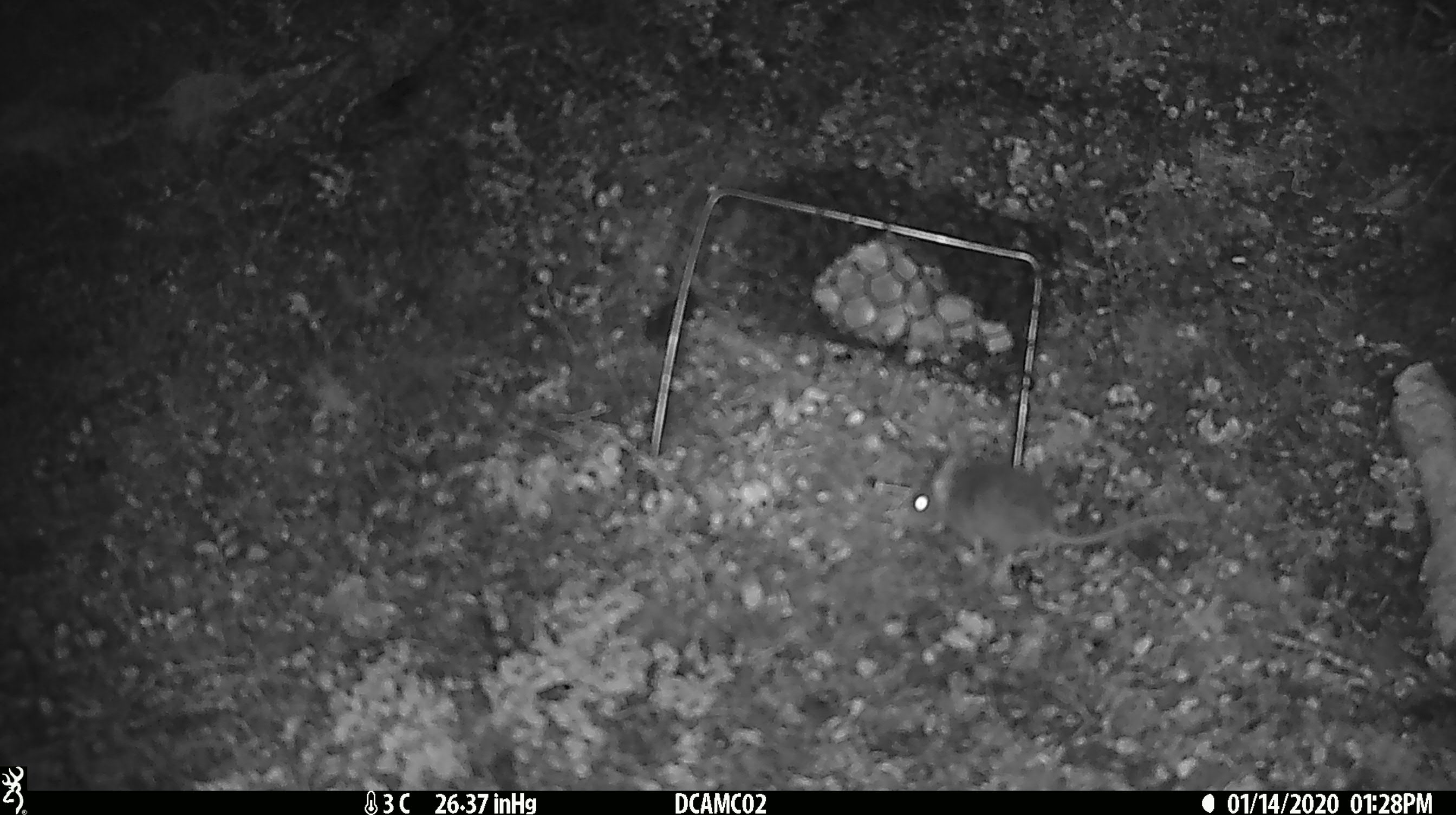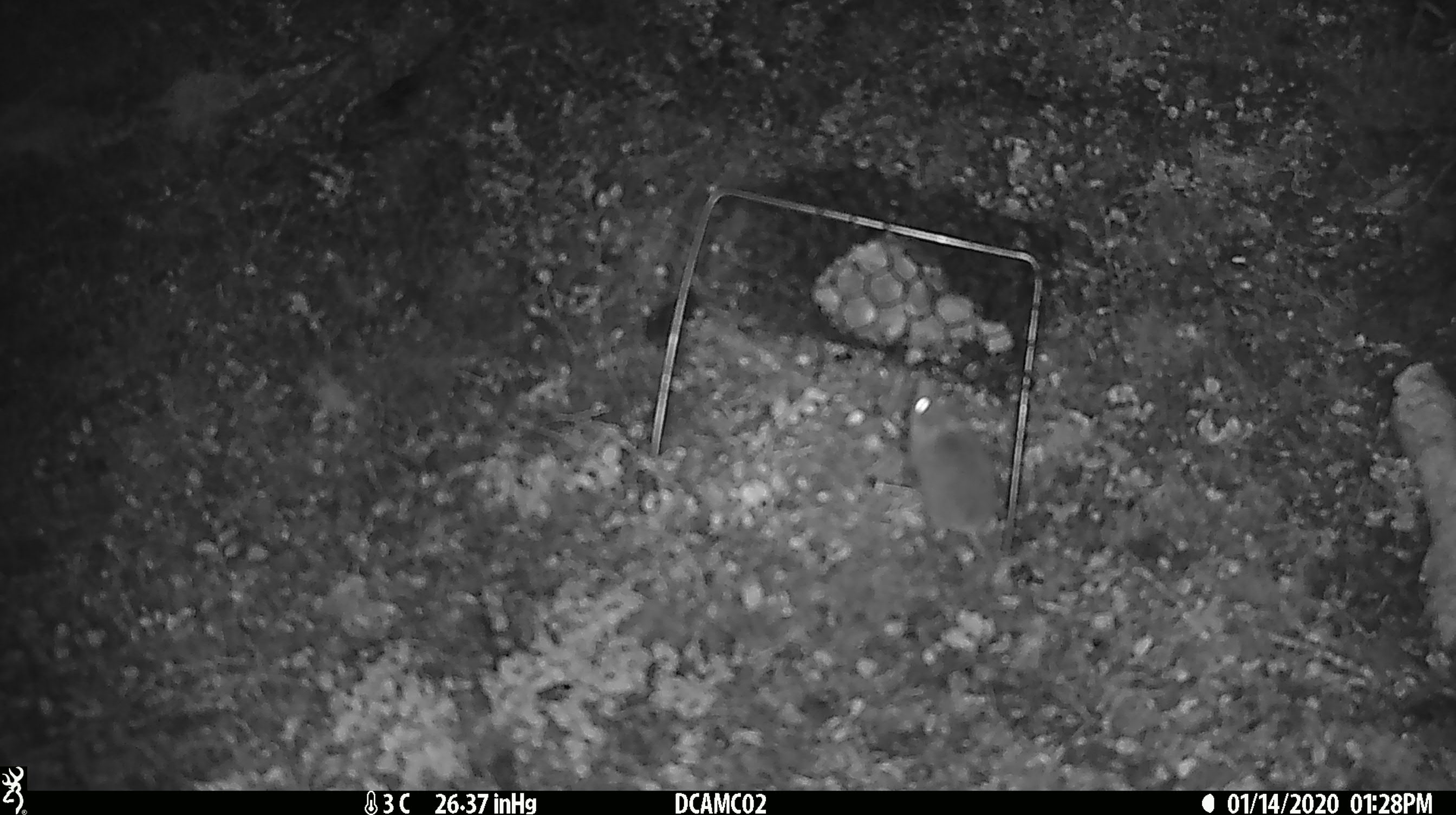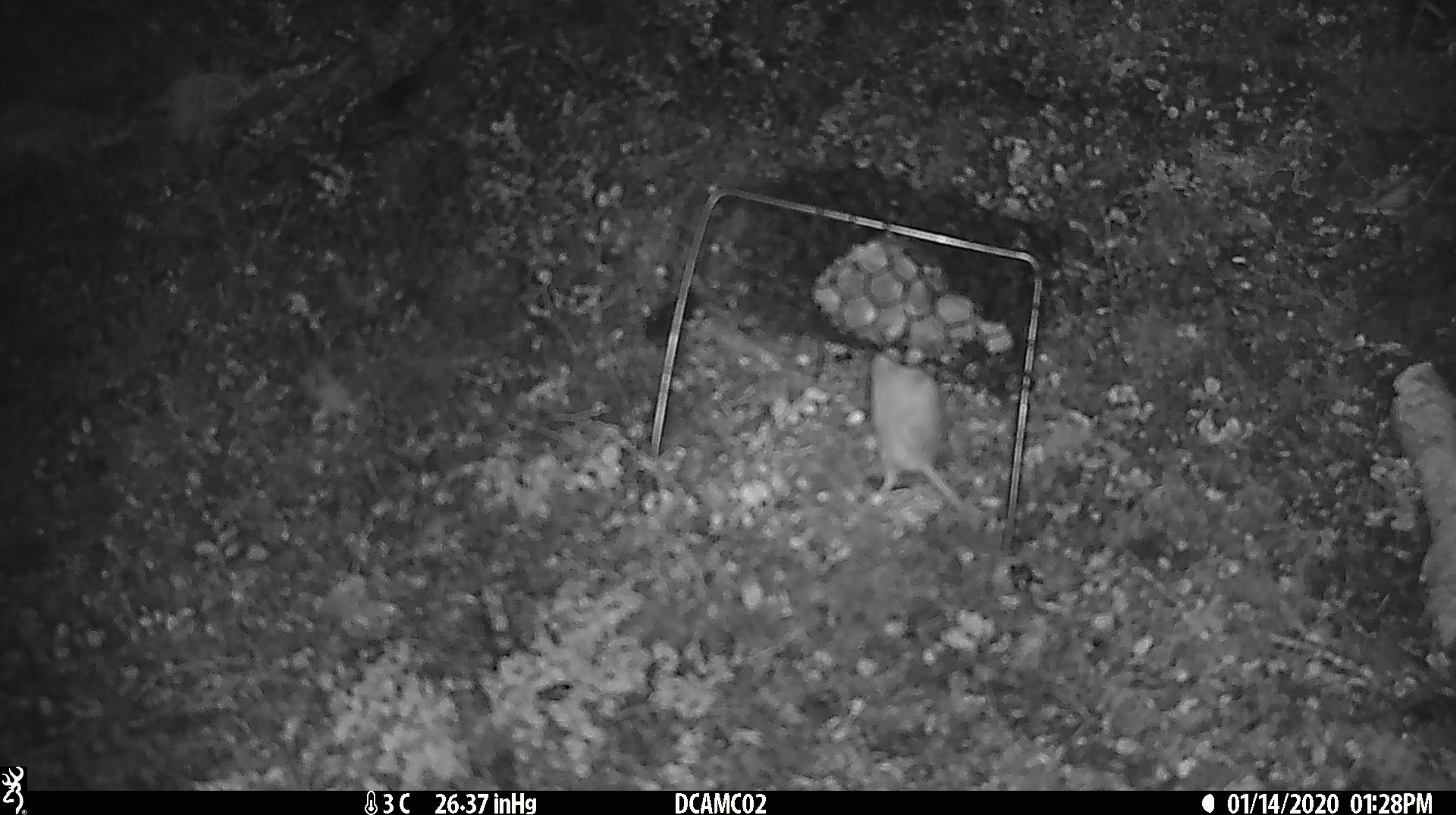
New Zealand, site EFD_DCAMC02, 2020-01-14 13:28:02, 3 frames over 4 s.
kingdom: Animalia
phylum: Chordata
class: Mammalia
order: Rodentia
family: Muridae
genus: Mus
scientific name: Mus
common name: mouse